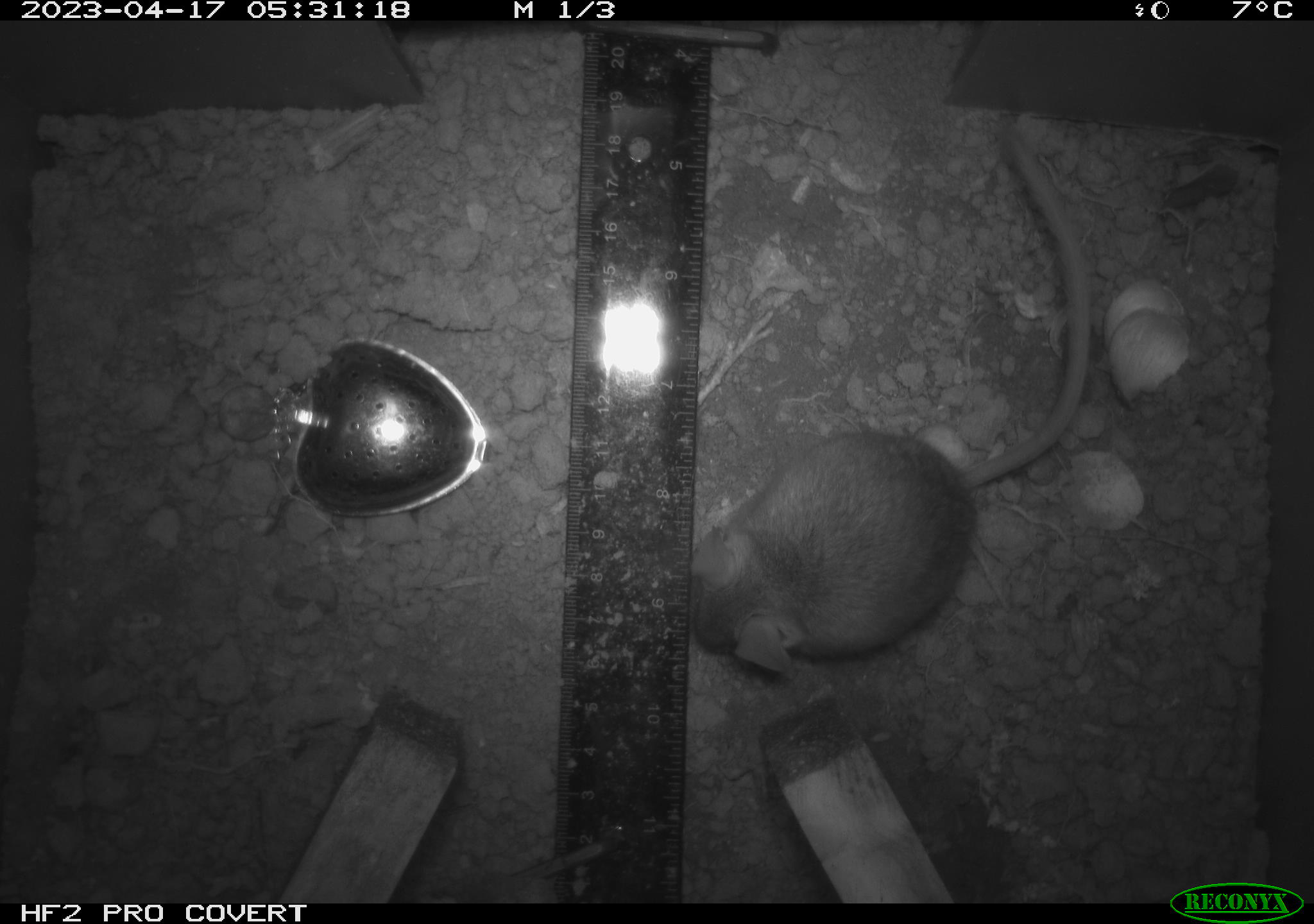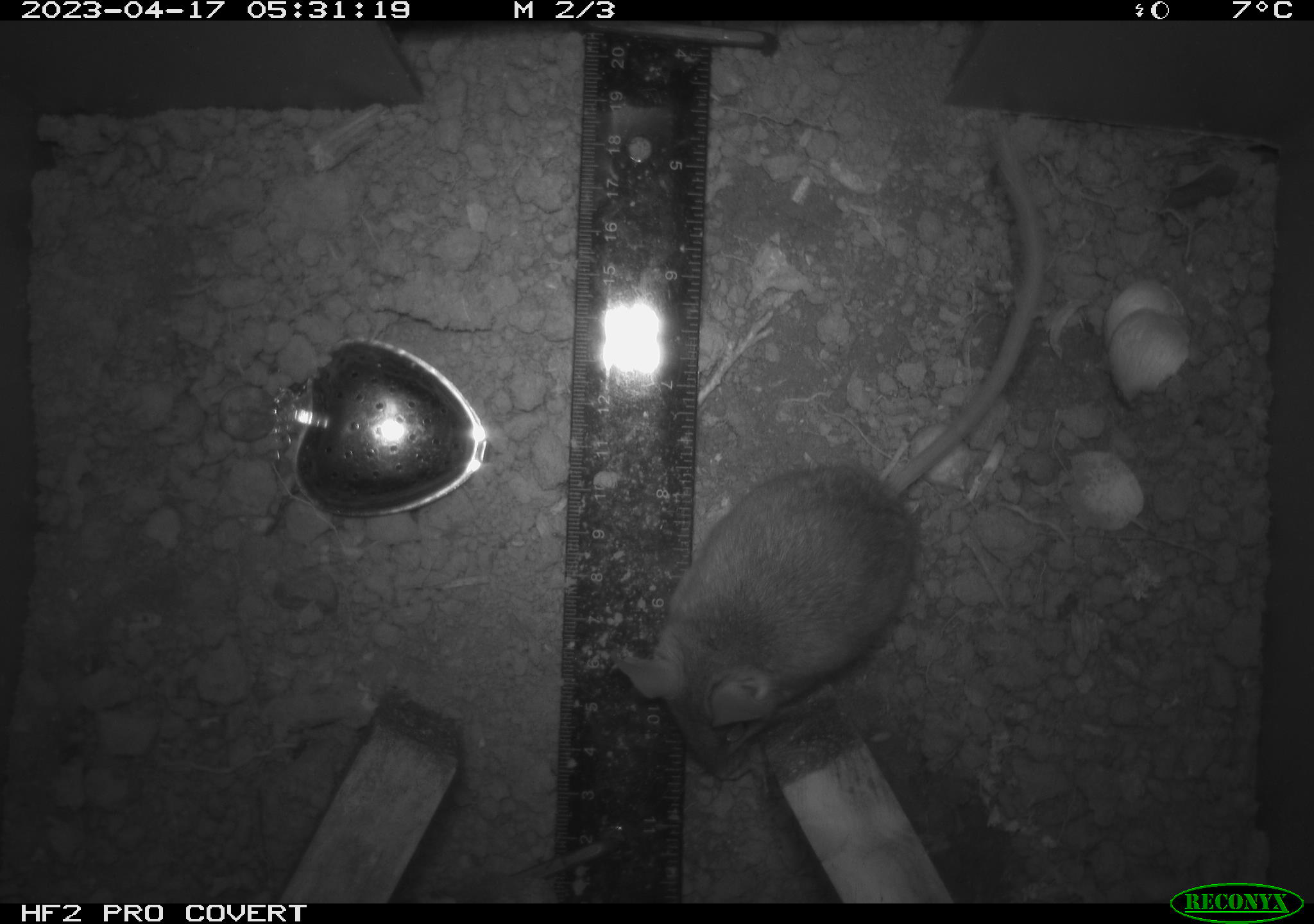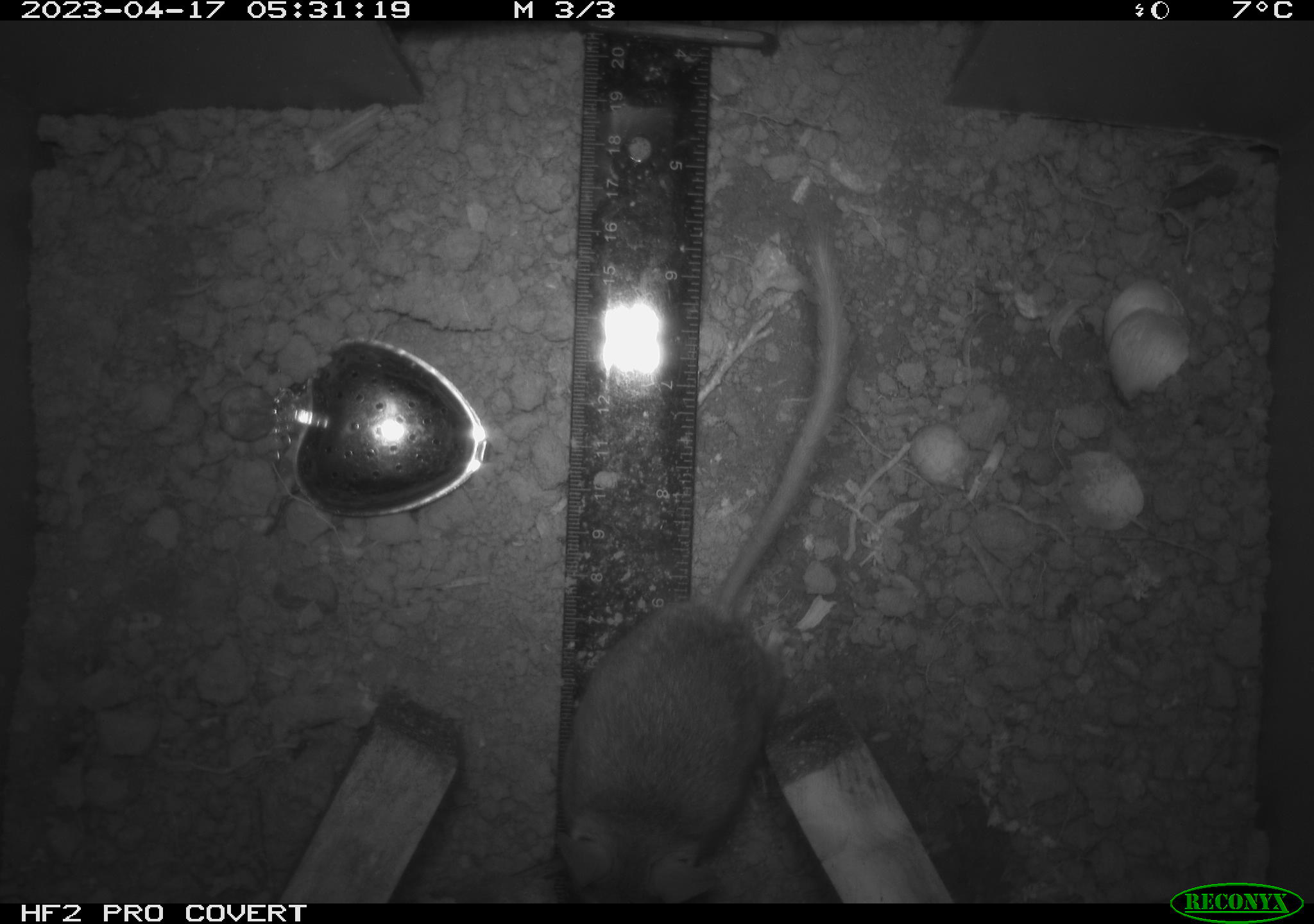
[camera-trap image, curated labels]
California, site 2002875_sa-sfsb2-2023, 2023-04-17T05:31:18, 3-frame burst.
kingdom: Animalia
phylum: Chordata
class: Mammalia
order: Rodentia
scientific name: Rodentia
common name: mouse species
Mouse species (Rodentia).